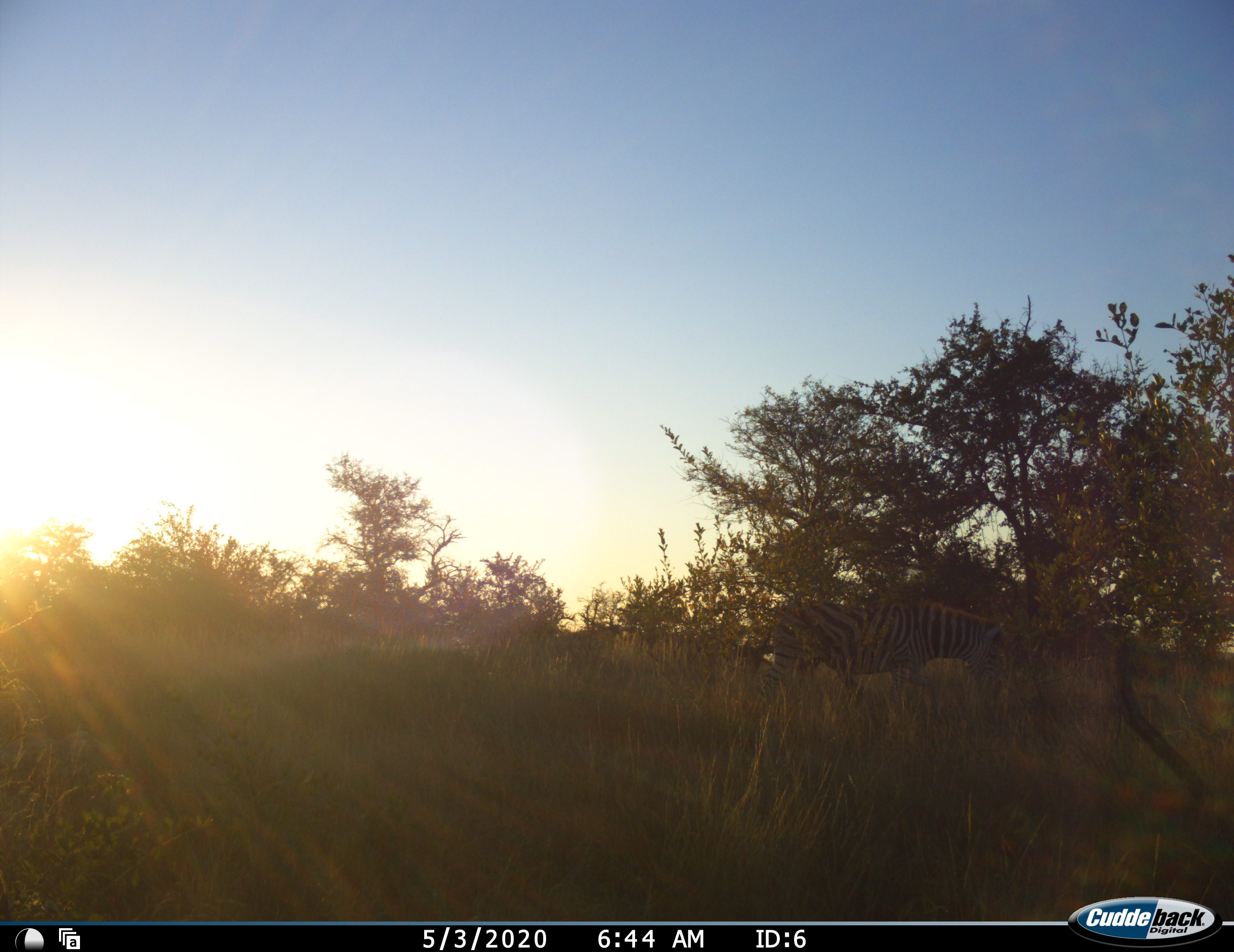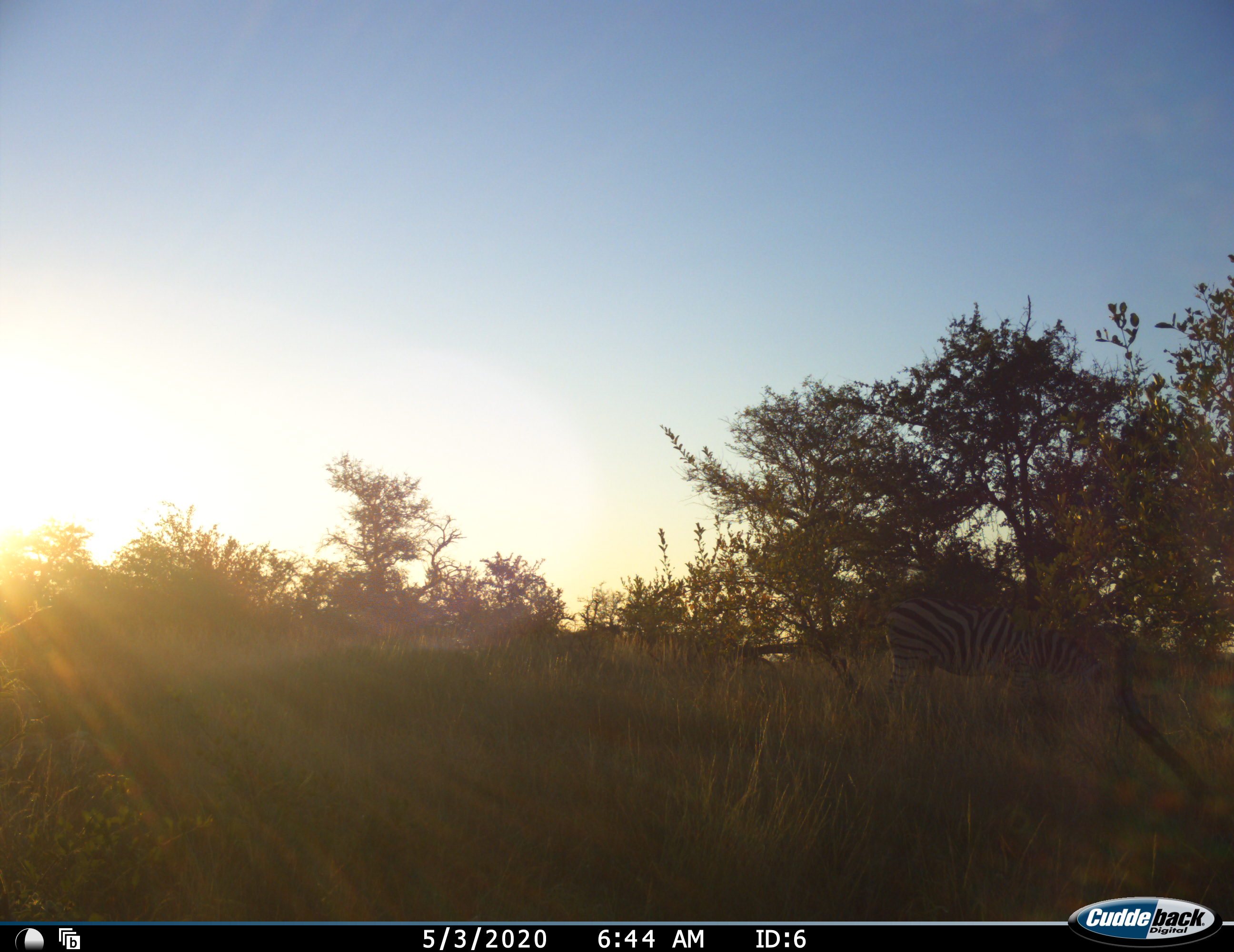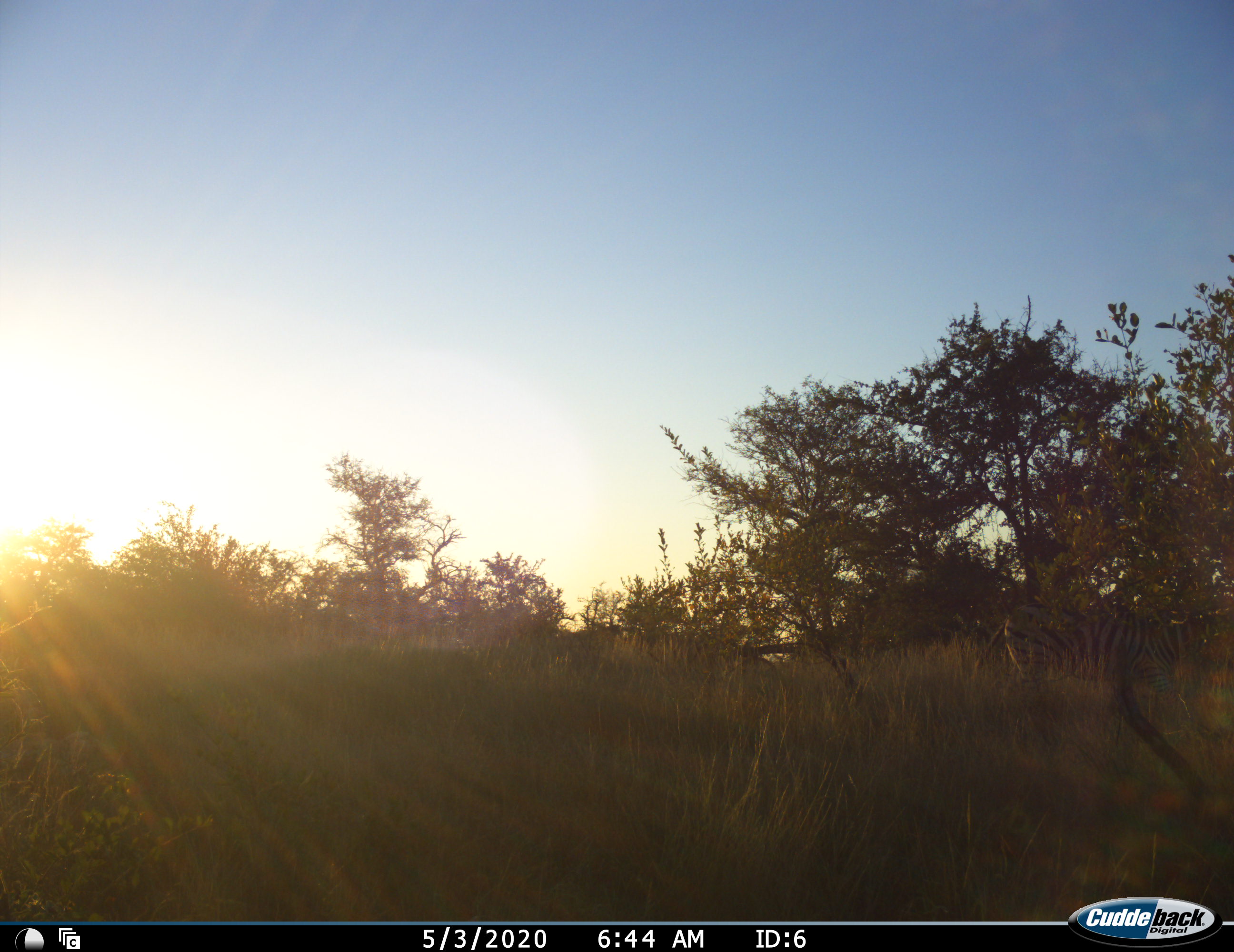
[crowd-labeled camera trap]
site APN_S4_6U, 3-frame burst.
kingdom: Animalia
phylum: Chordata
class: Mammalia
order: Perissodactyla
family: Equidae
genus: Equus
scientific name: Equus quagga burchellii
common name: burchell's zebra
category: zebraburchells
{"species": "zebraburchells (burchell's zebra) (Equus quagga burchellii)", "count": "1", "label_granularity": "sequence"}